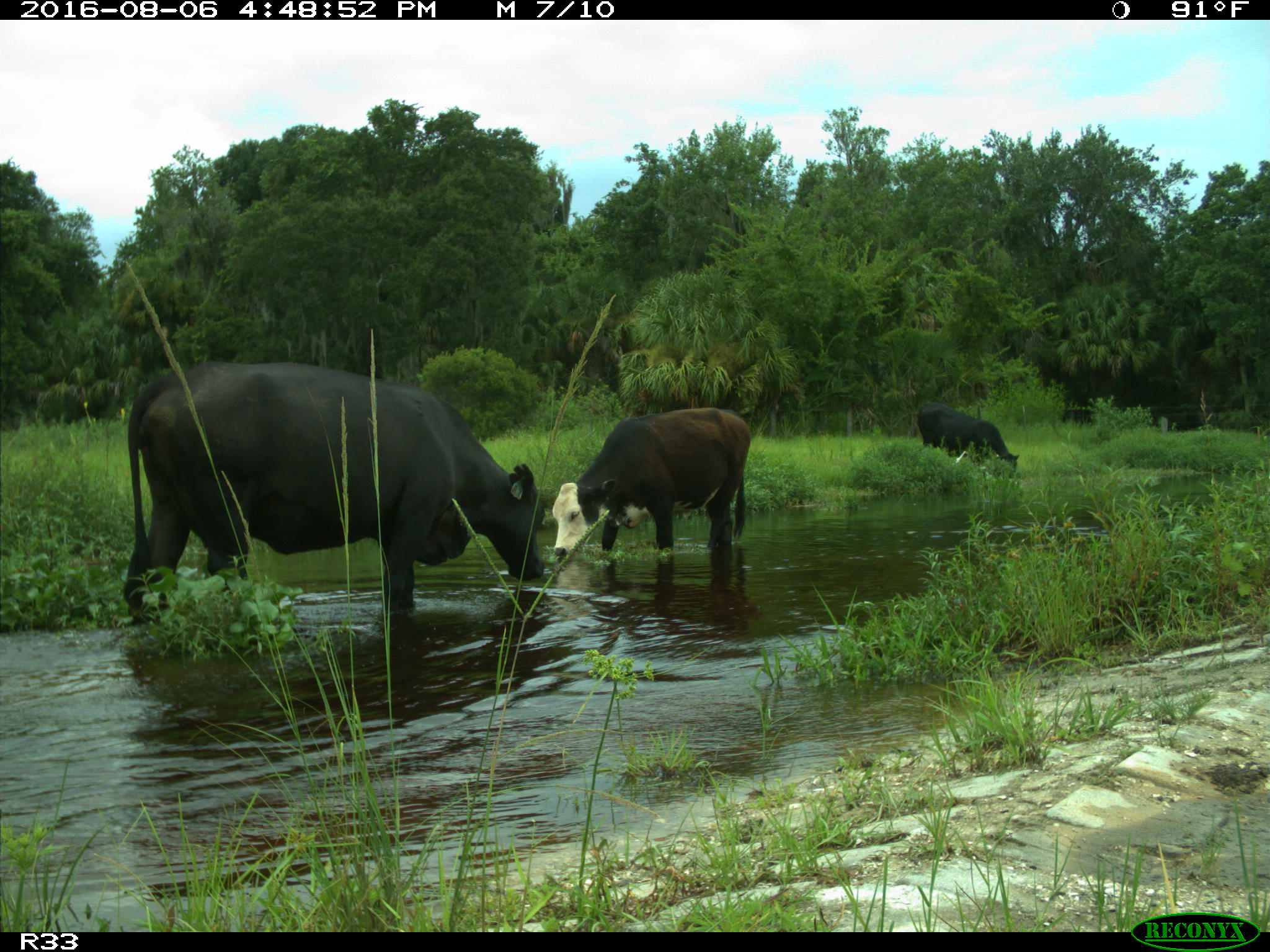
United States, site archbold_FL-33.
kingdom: Animalia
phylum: Chordata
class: Mammalia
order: Artiodactyla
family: Bovidae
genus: Bos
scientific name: Bos taurus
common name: domestic cow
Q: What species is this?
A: Bos taurus (domestic cow).